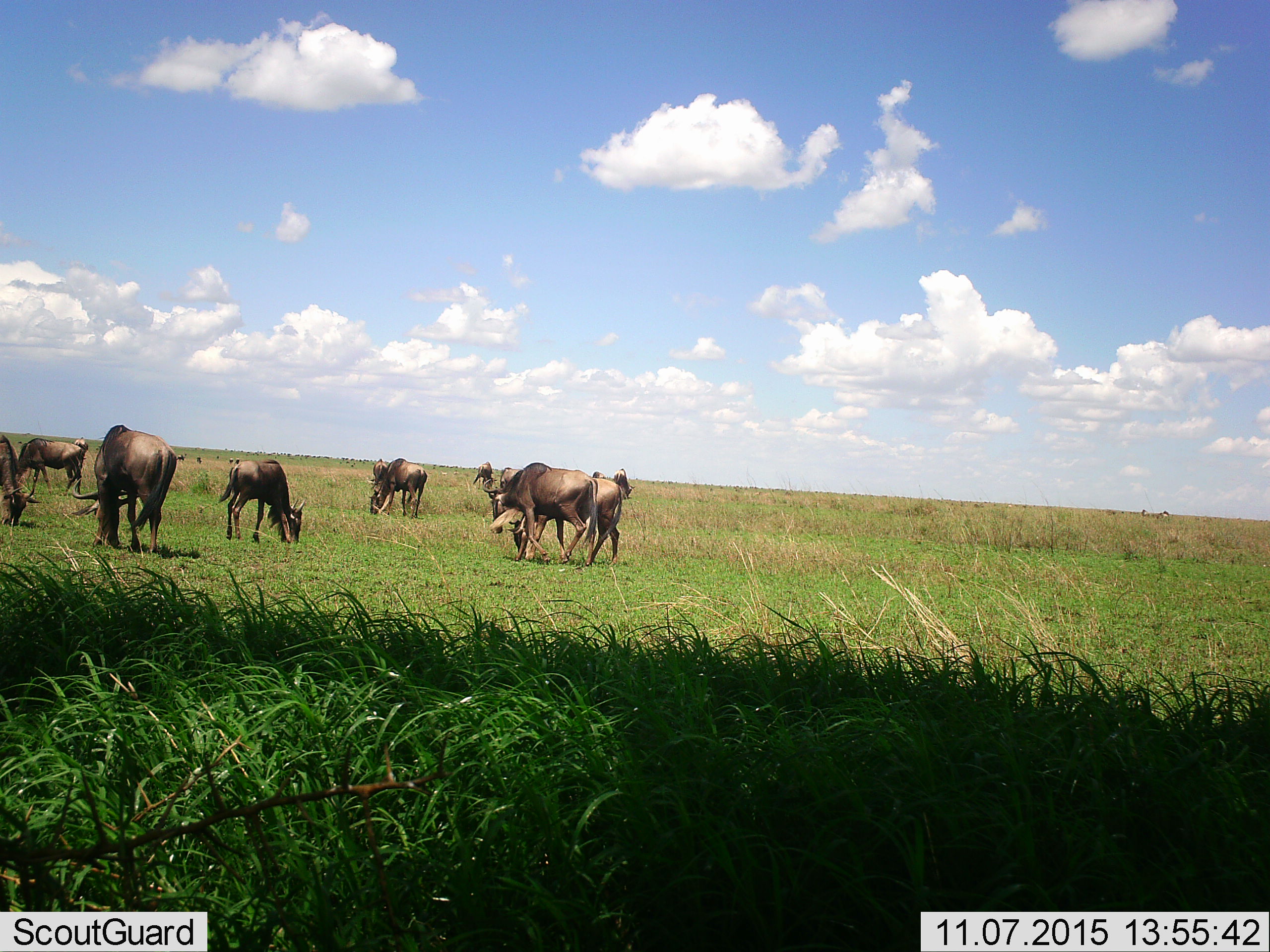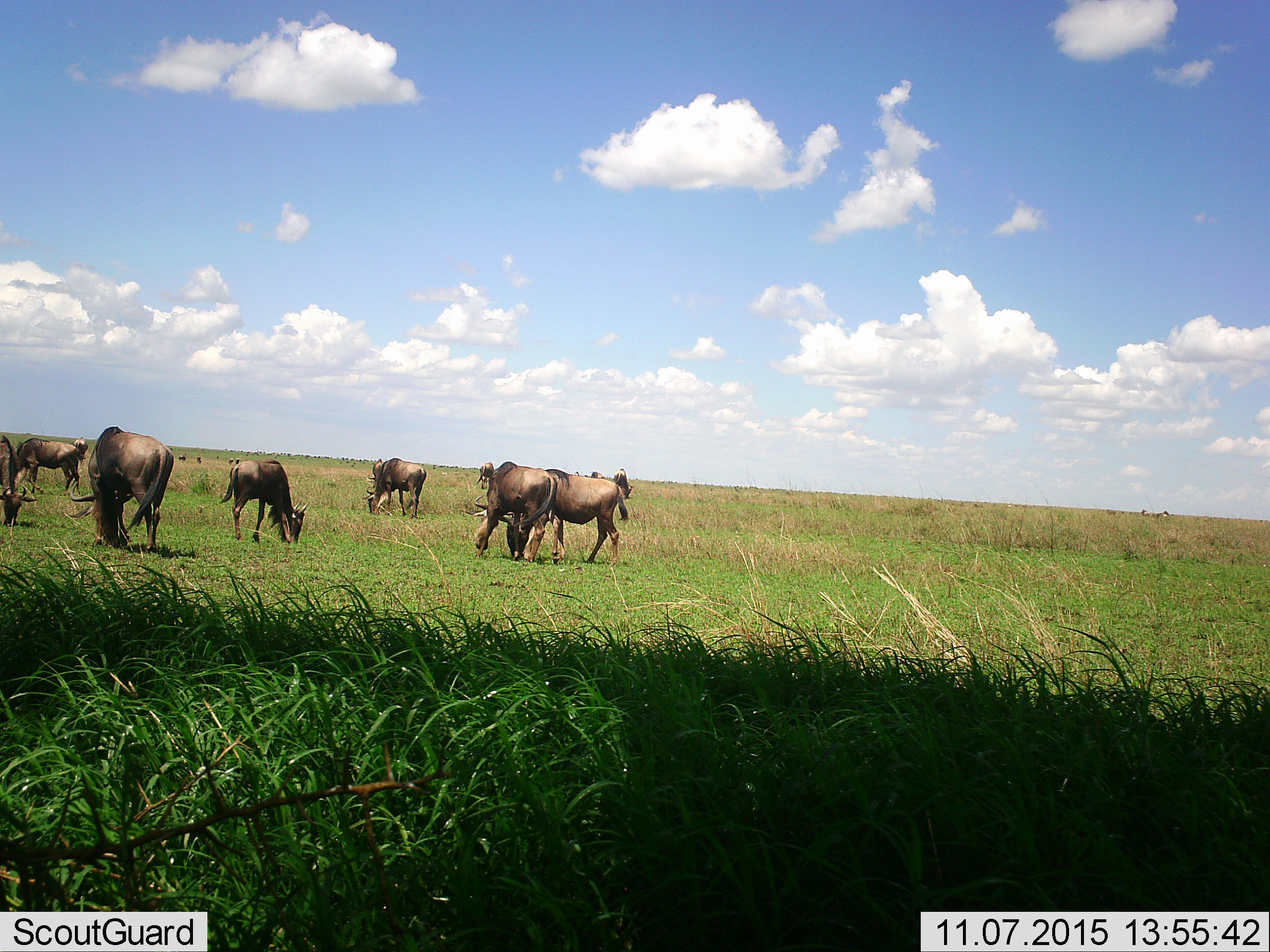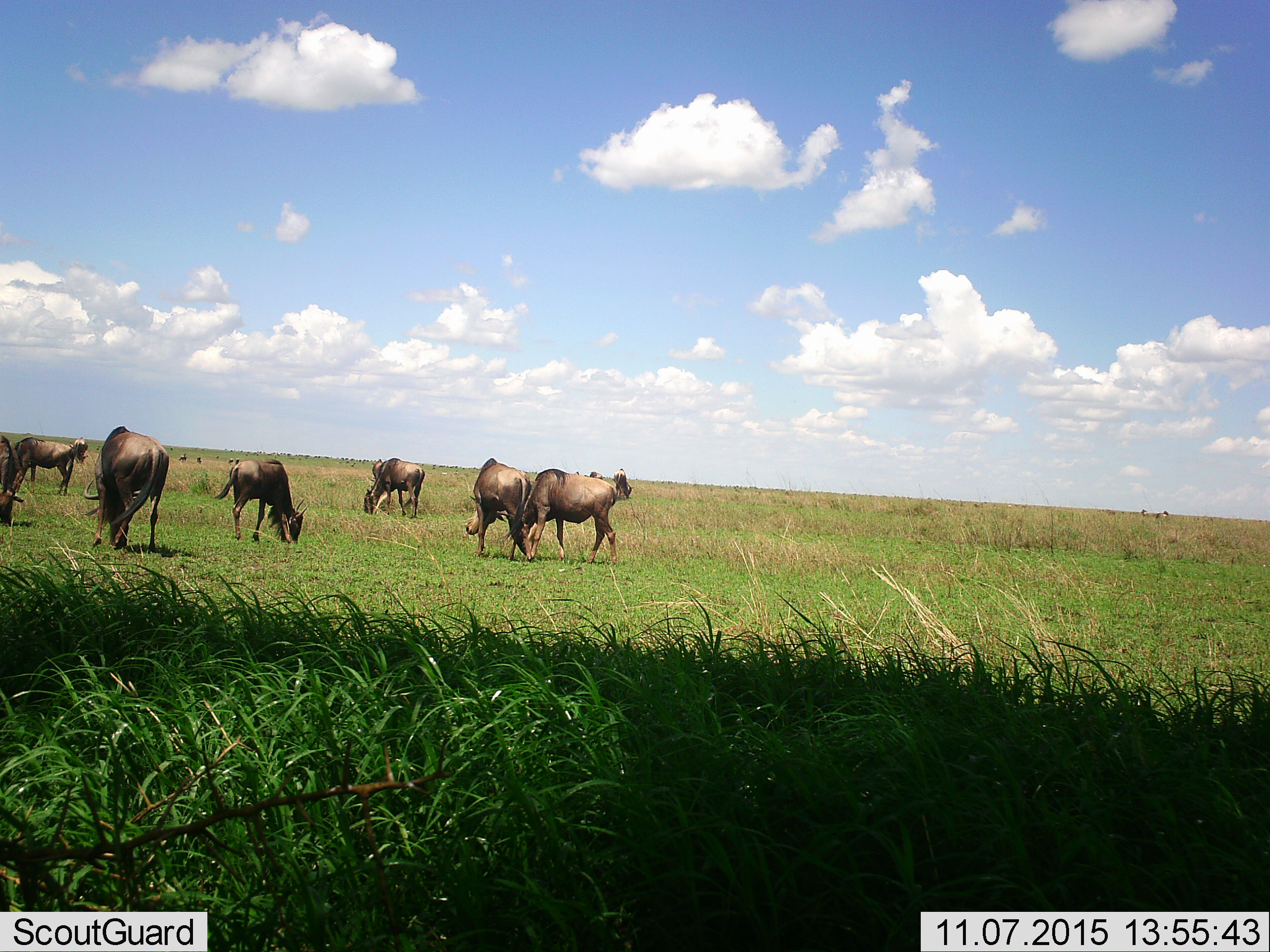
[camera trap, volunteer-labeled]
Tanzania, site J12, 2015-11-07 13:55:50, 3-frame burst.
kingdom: Animalia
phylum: Chordata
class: Mammalia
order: Artiodactyla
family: Bovidae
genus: Connochaetes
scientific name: Connochaetes taurinus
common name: blue wildebeest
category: wildebeest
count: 11-50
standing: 44%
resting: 0%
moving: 11%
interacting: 11%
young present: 11%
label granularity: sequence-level